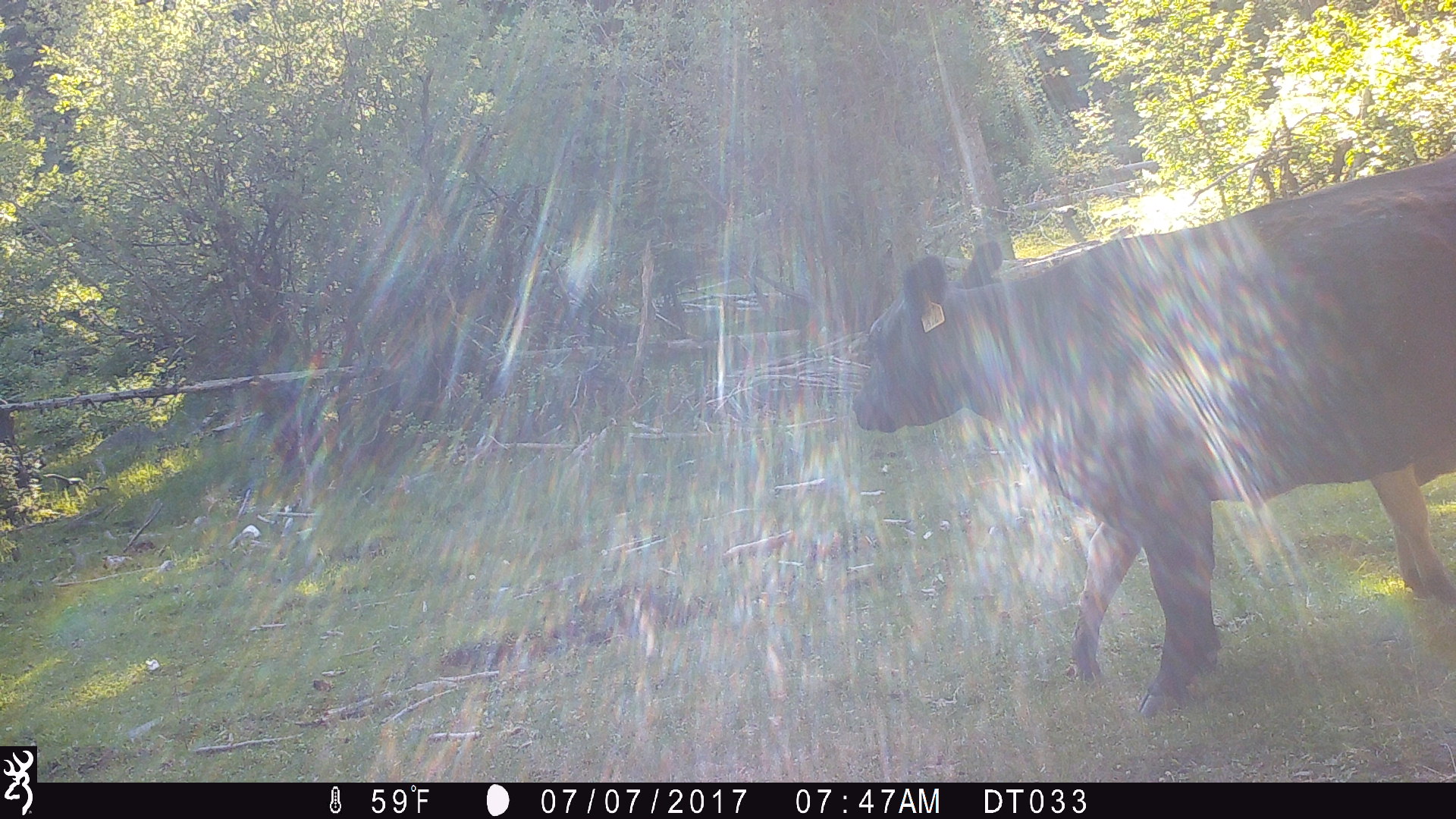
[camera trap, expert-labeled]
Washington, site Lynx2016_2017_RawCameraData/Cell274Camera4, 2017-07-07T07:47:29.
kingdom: Animalia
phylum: Chordata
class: Mammalia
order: Artiodactyla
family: Bovidae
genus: Bos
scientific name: Bos taurus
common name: domestic cattle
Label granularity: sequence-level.